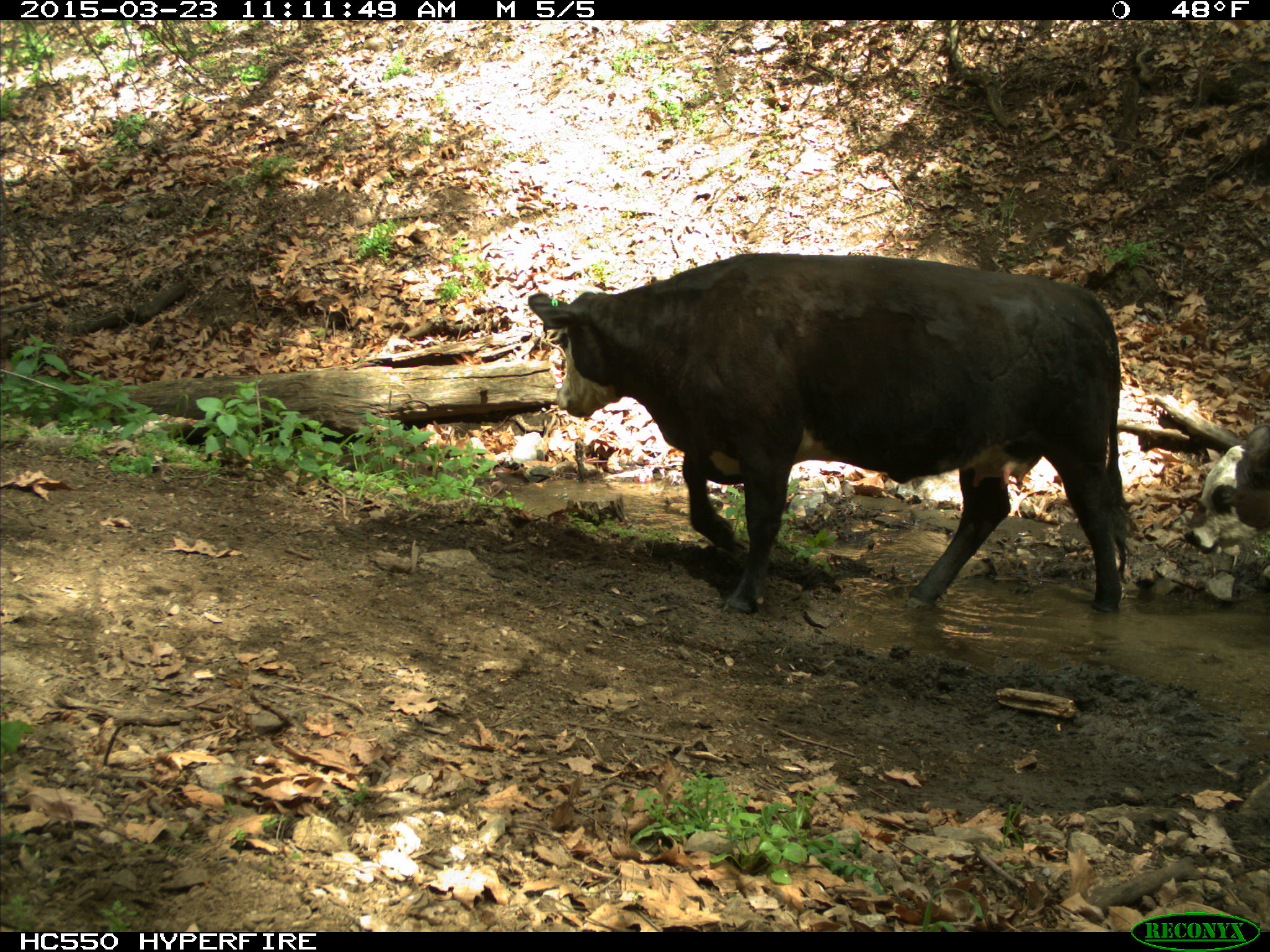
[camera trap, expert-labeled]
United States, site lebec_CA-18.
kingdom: Animalia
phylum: Chordata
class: Mammalia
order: Artiodactyla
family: Bovidae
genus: Bos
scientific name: Bos taurus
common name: domestic cow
Bos taurus (domestic cow).